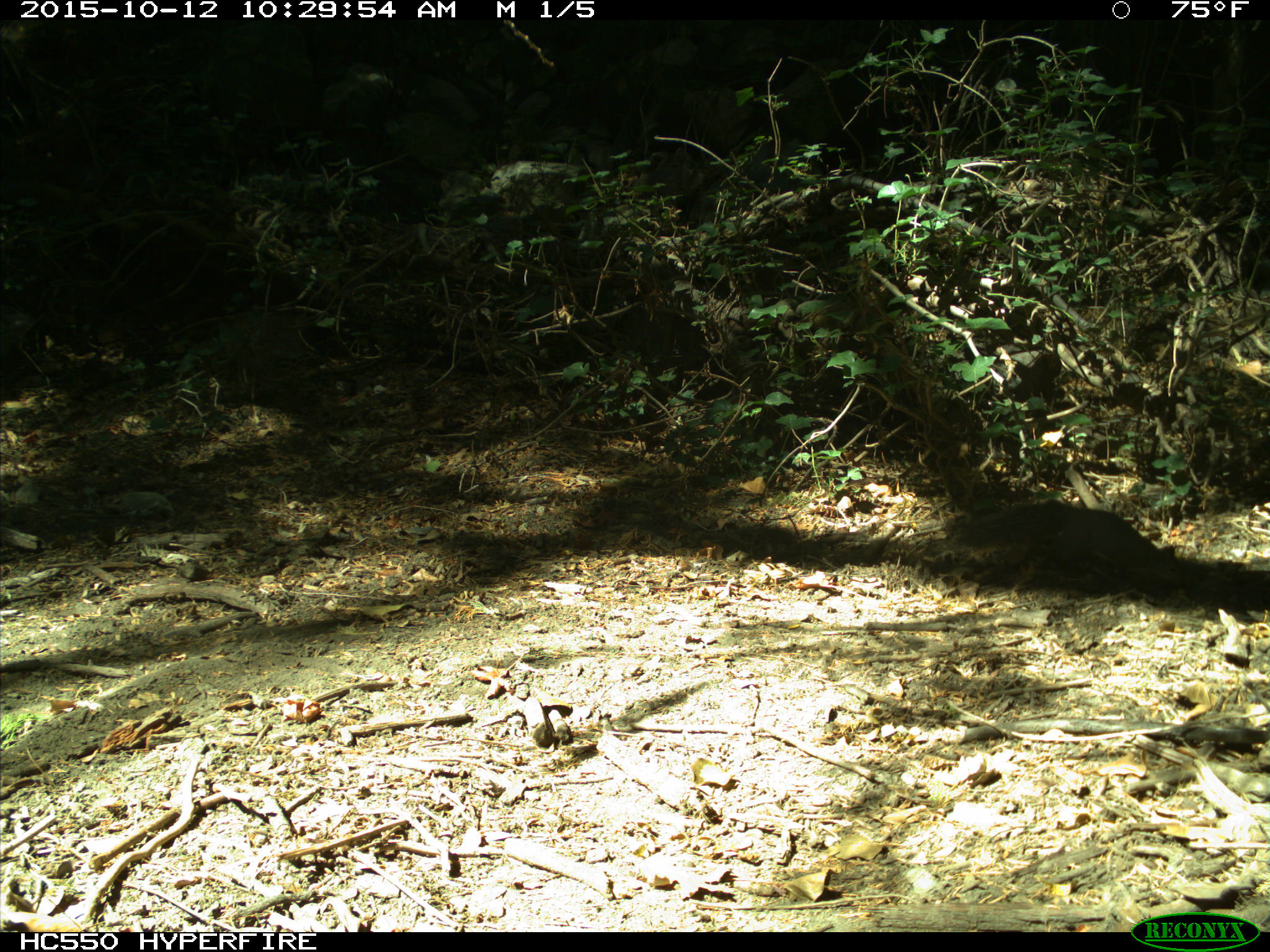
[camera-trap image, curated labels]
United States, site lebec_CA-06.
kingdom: Animalia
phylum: Chordata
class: Mammalia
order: Rodentia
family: Sciuridae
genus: Sciurus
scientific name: Sciurus carolinensis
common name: eastern gray squirrel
Sciurus carolinensis (eastern gray squirrel).